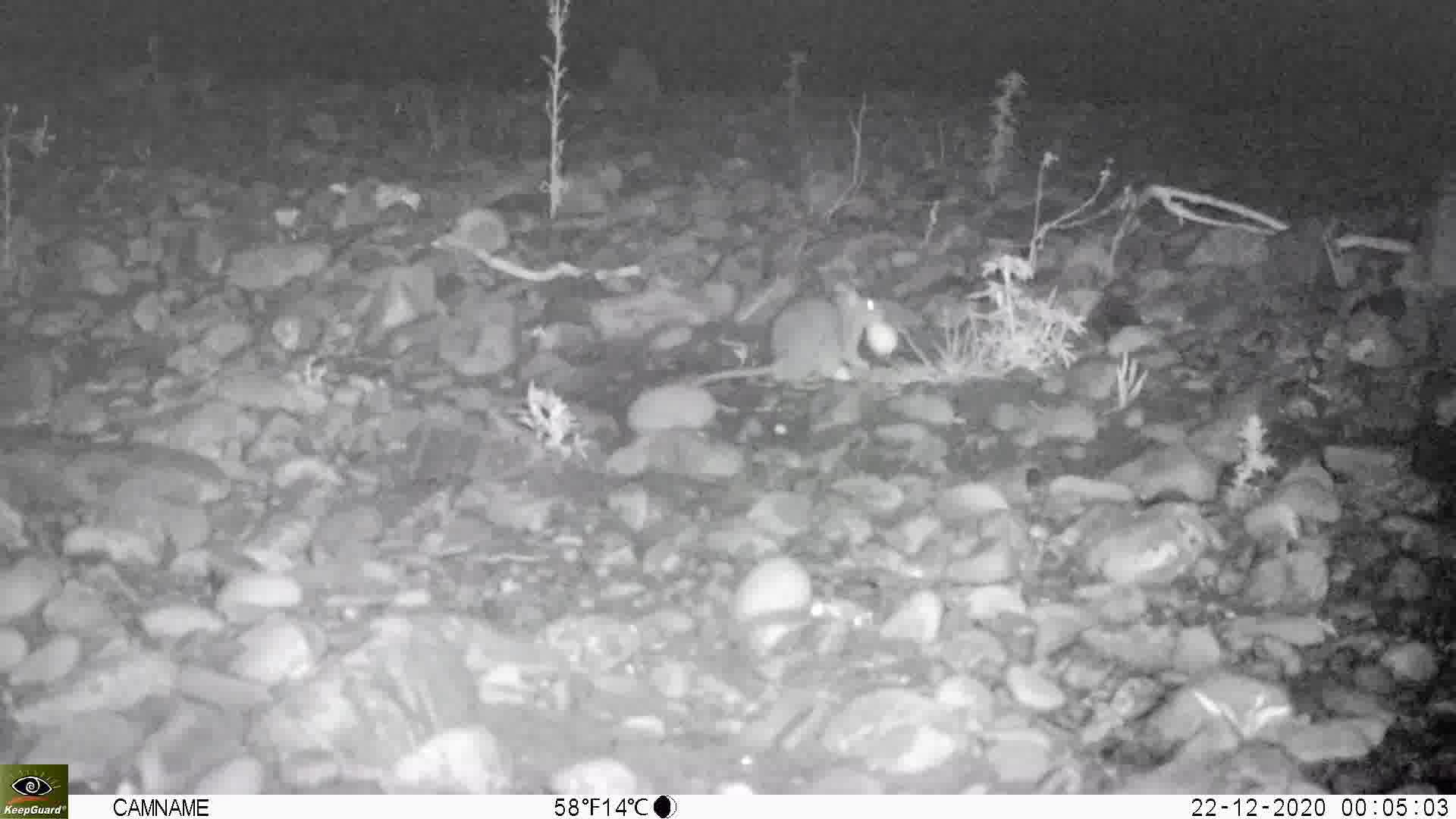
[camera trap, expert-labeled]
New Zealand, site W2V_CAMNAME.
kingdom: Animalia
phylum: Chordata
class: Mammalia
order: Rodentia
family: Muridae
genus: Rattus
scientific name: Rattus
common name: rat